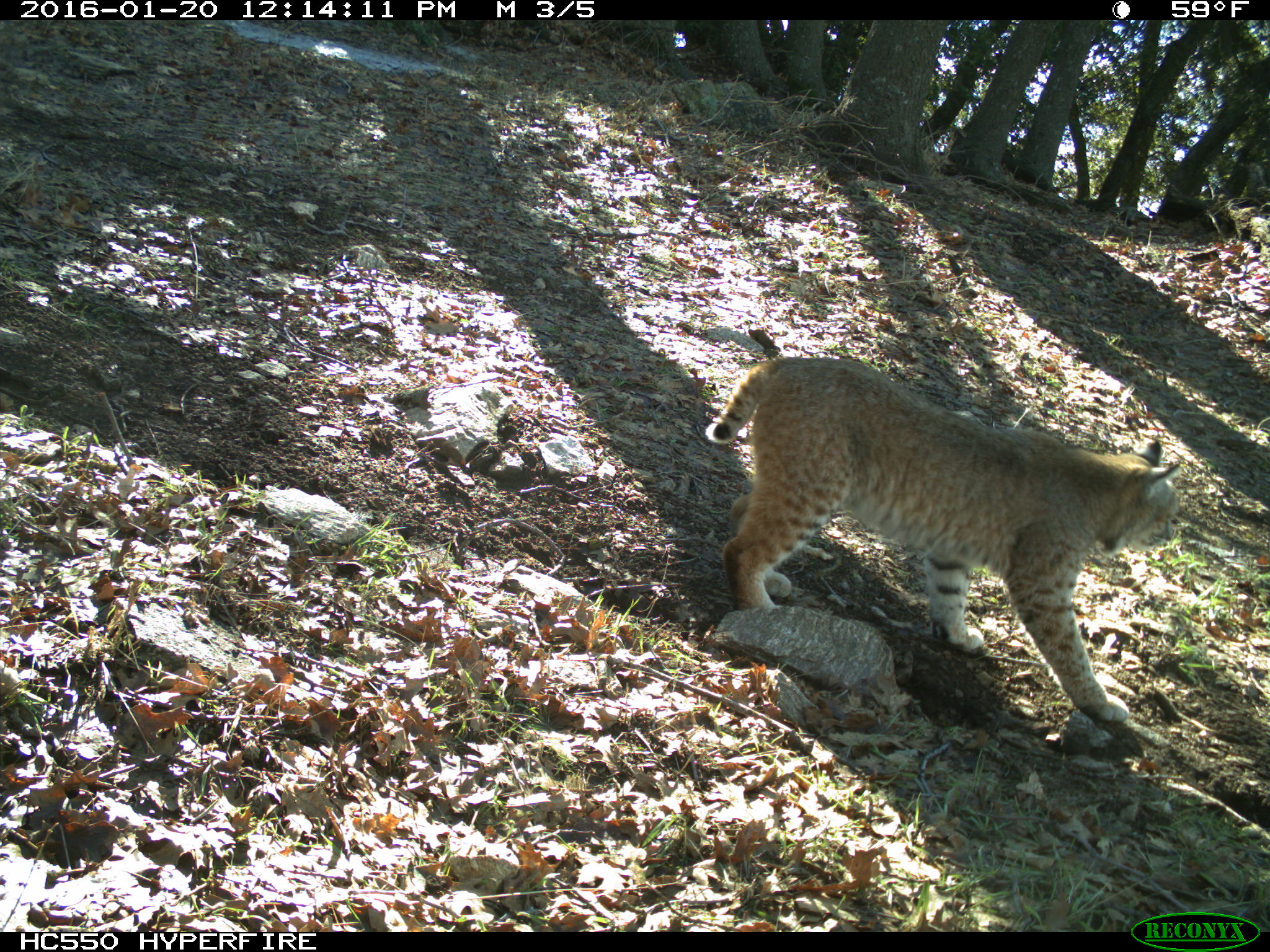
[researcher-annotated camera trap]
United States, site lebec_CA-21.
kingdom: Animalia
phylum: Chordata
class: Mammalia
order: Carnivora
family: Felidae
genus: Lynx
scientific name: Lynx rufus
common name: bobcat